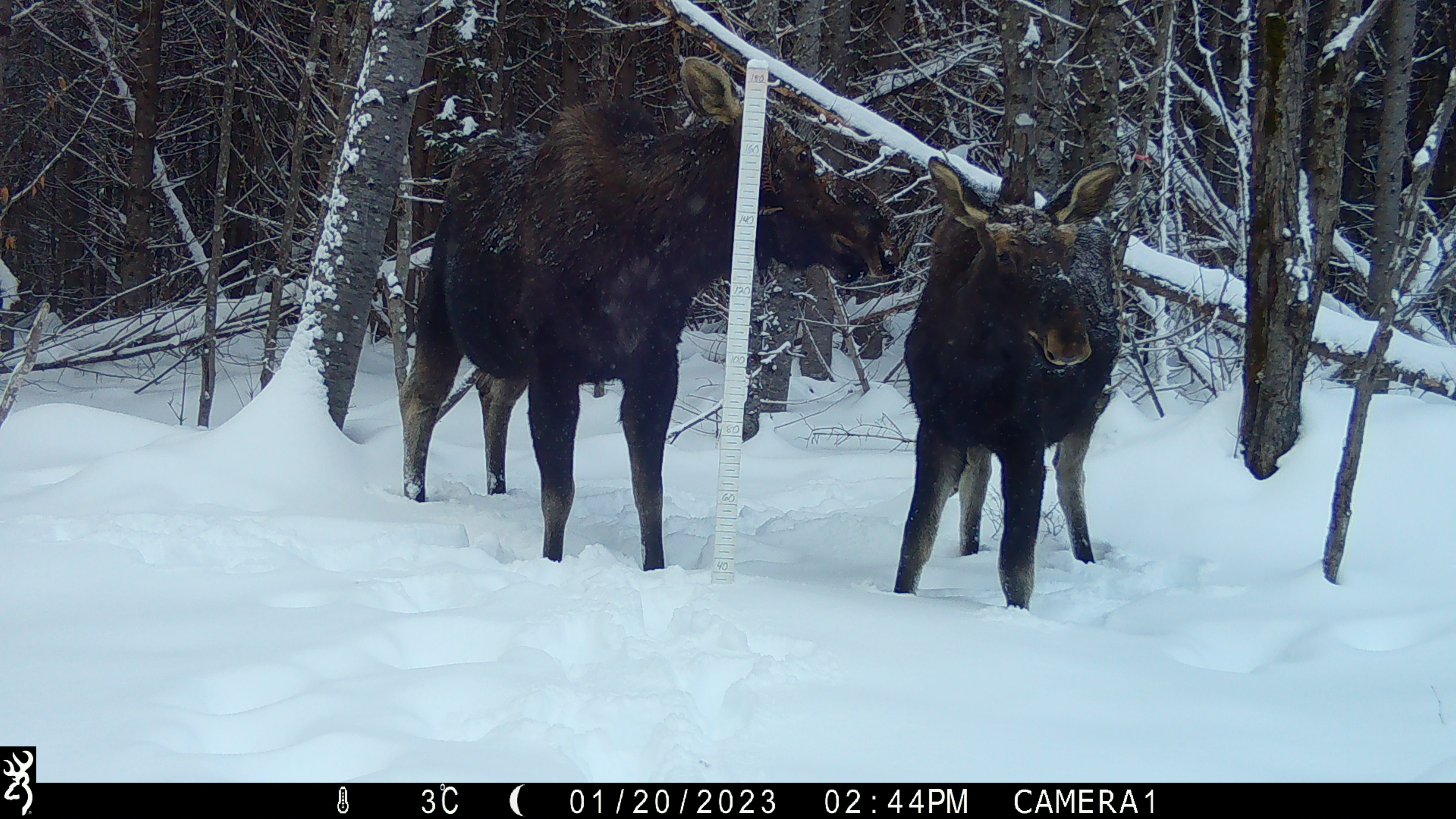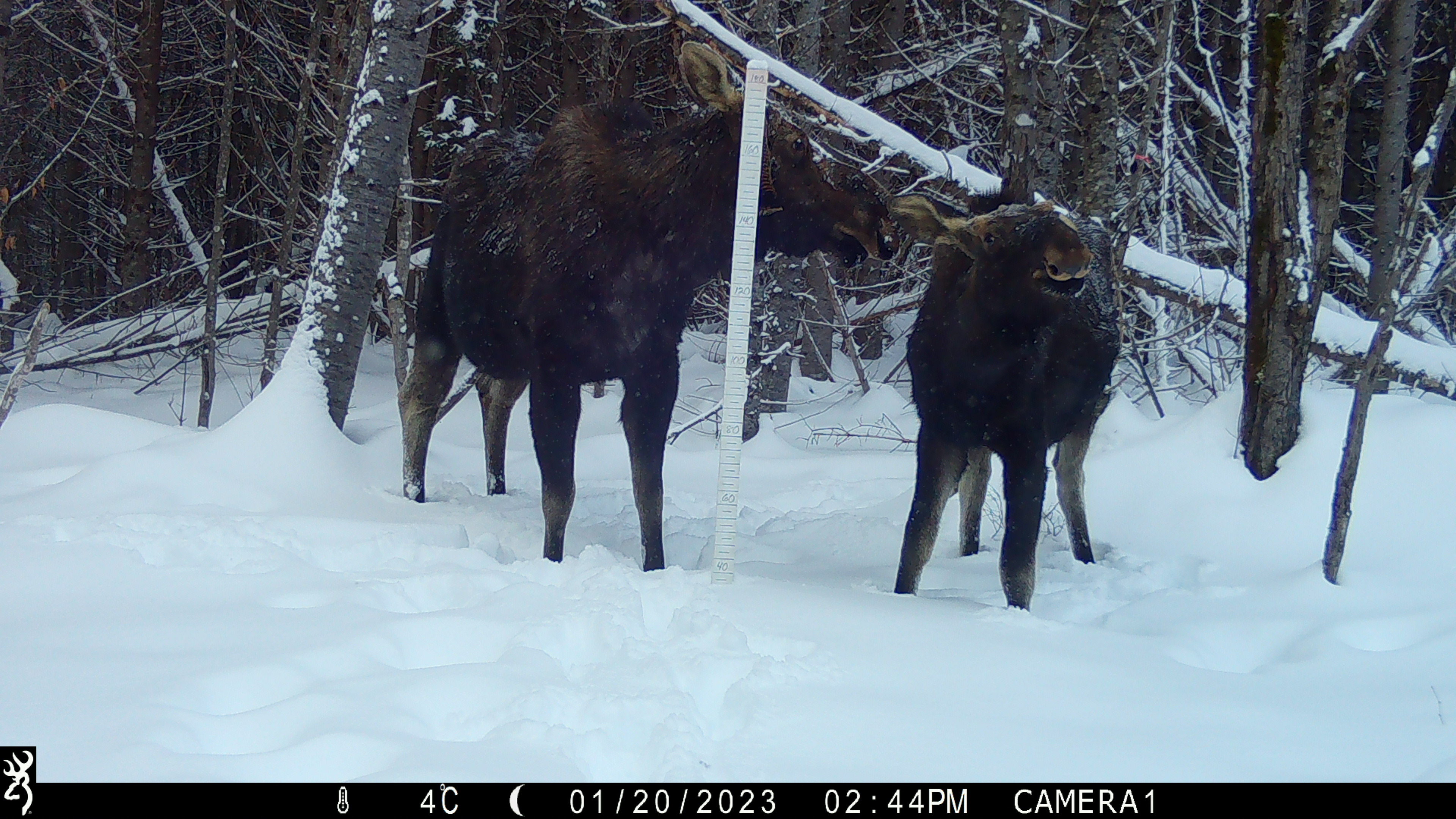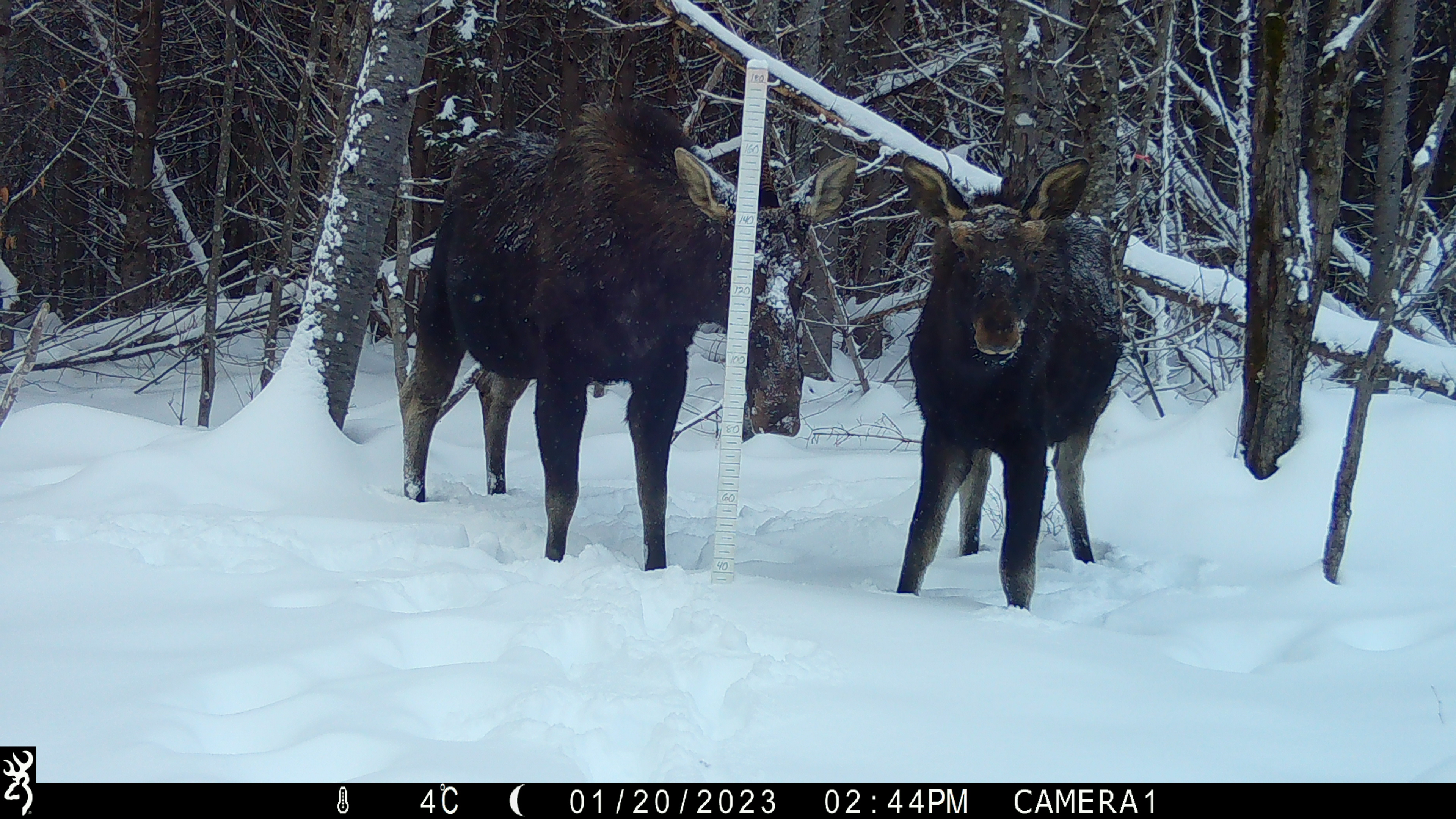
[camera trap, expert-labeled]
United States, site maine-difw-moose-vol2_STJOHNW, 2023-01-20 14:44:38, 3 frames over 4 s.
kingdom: Animalia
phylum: Chordata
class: Mammalia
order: Artiodactyla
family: Cervidae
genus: Alces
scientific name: Alces alces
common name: moose